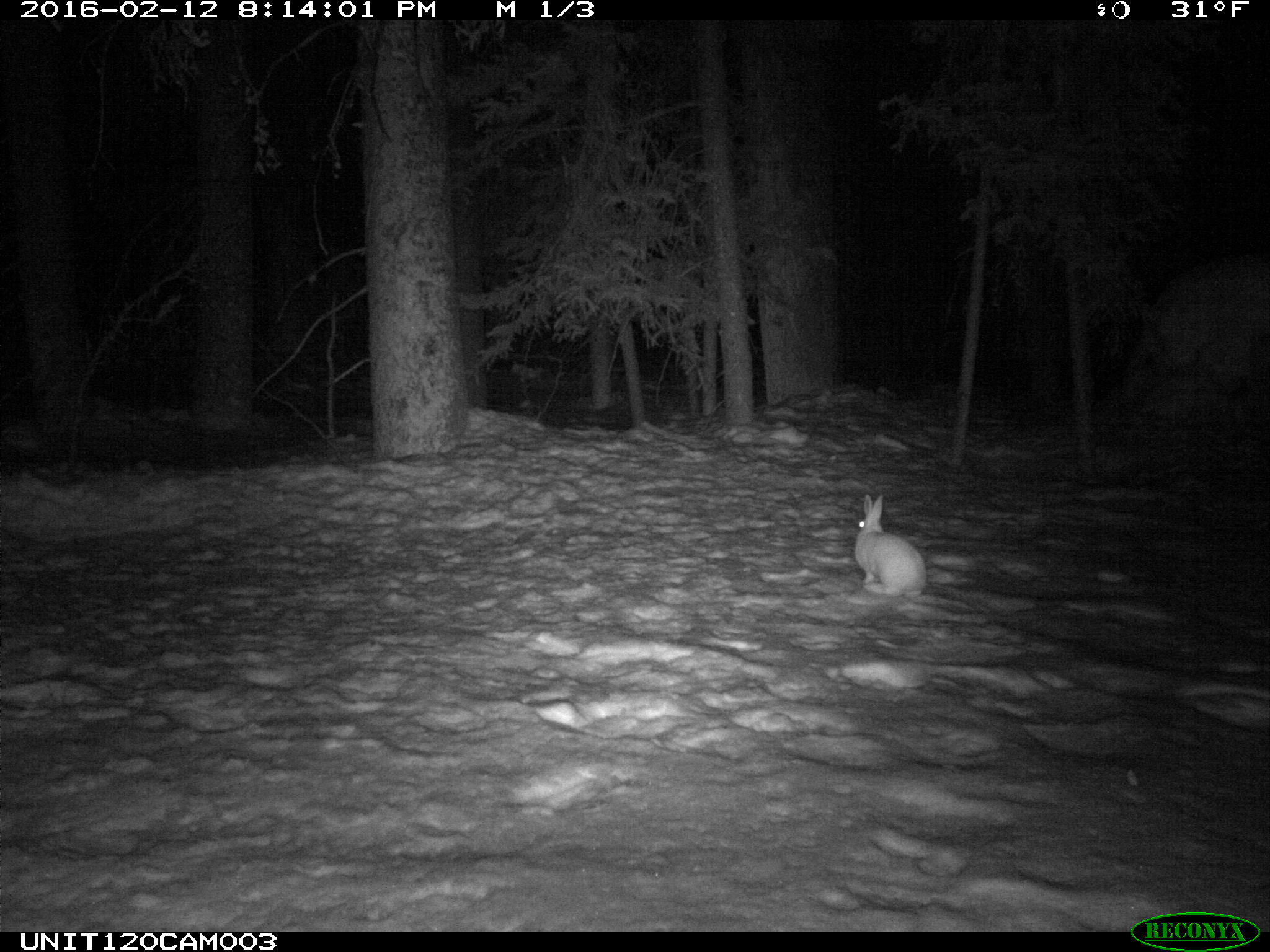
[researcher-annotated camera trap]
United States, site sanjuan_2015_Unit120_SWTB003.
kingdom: Animalia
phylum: Chordata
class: Mammalia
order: Lagomorpha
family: Leporidae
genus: Lepus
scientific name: Lepus americanus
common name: snowshoe hare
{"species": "Lepus americanus (snowshoe hare)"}